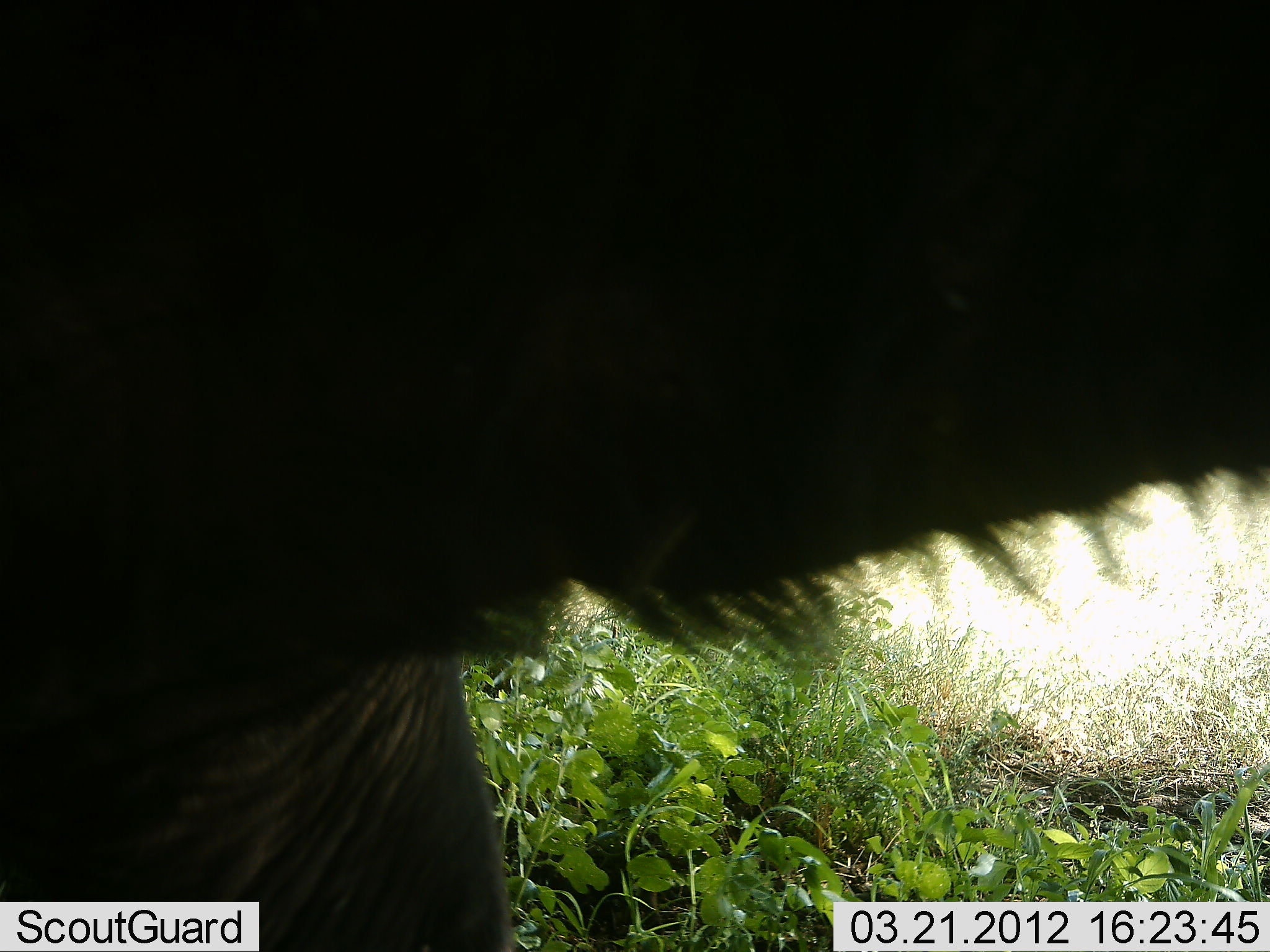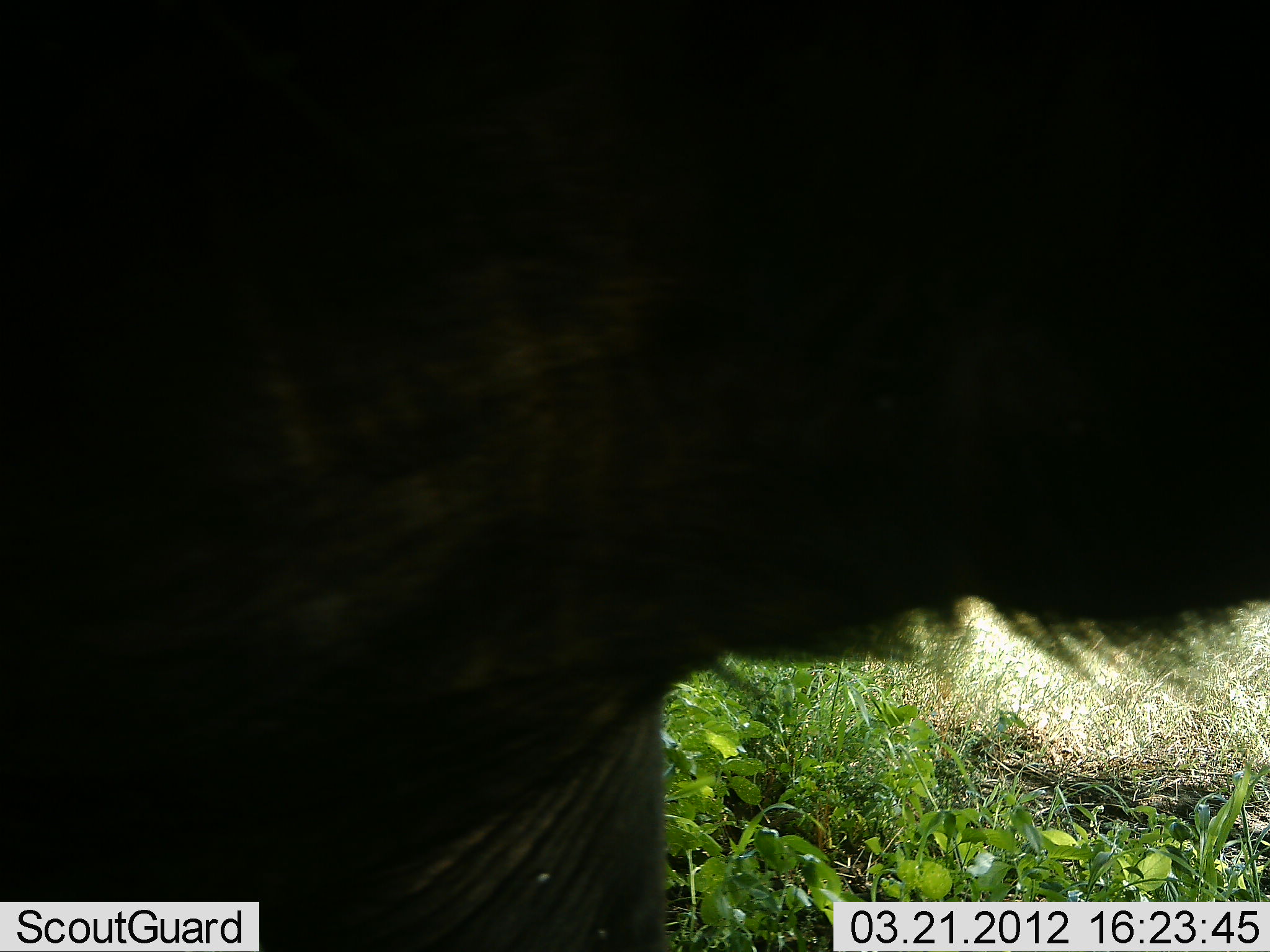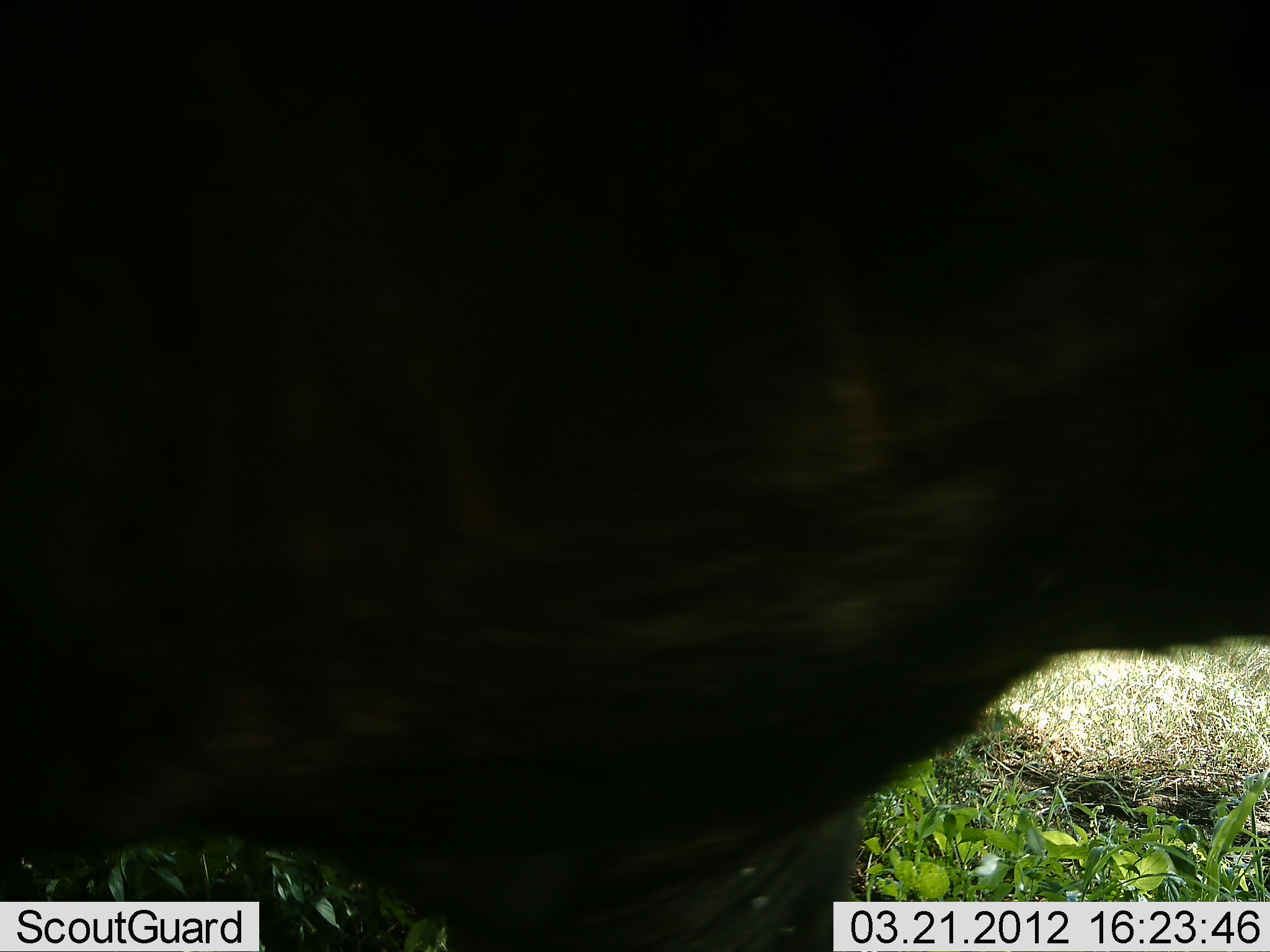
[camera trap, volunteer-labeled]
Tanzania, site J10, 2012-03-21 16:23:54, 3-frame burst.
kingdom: Animalia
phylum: Chordata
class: Mammalia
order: Artiodactyla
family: Bovidae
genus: Connochaetes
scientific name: Connochaetes taurinus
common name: blue wildebeest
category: wildebeest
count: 1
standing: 93%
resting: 0%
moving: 7%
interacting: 0%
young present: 0%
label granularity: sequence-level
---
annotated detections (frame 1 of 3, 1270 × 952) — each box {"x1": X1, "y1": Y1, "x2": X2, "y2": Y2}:
animal: {"x1": 2, "y1": 2, "x2": 1268, "y2": 950}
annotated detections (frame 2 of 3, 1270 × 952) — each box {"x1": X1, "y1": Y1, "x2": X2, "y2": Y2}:
animal: {"x1": 2, "y1": 2, "x2": 1268, "y2": 950}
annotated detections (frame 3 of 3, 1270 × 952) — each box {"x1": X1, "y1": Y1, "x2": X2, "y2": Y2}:
animal: {"x1": 1, "y1": 0, "x2": 1266, "y2": 951}